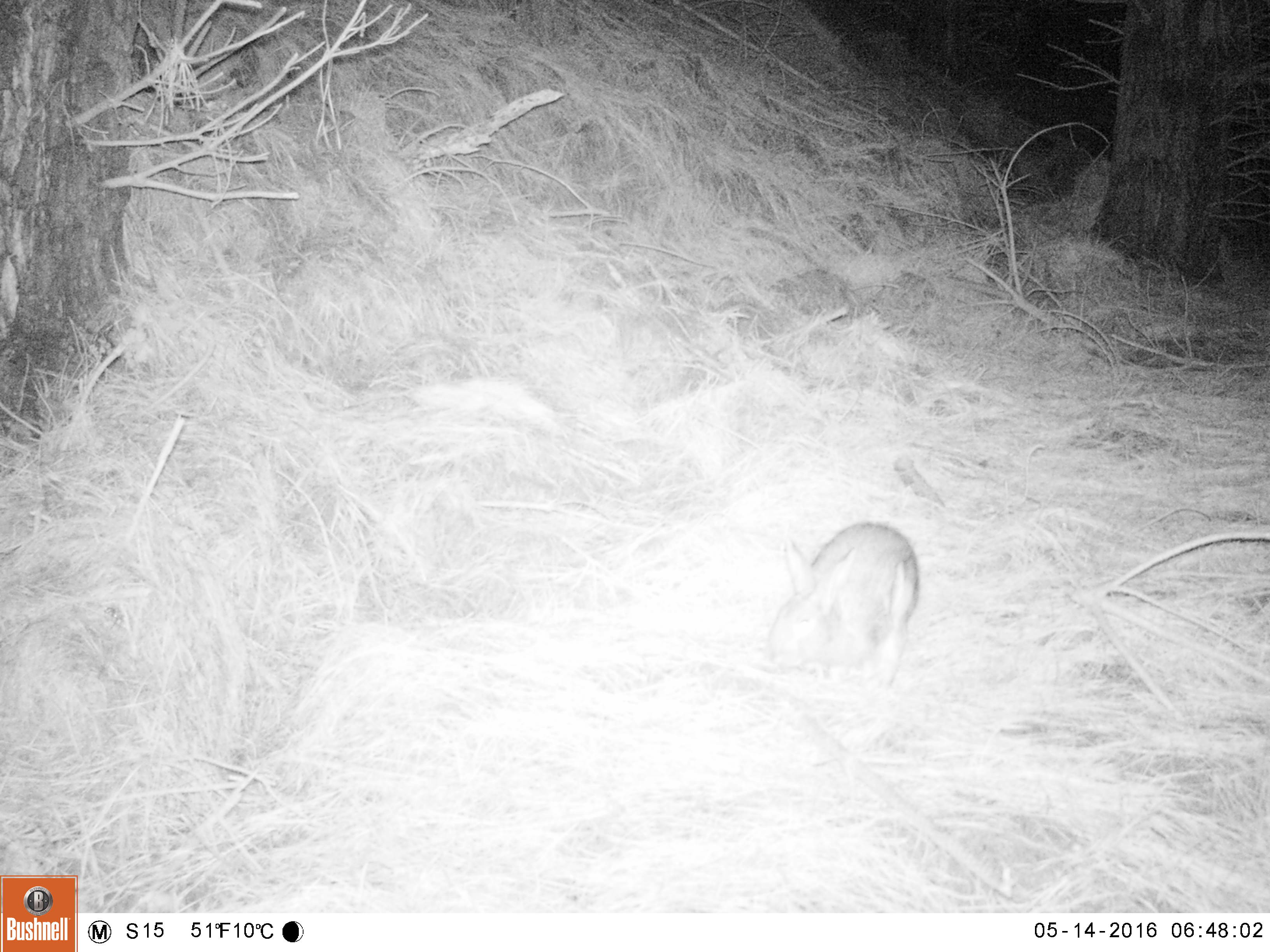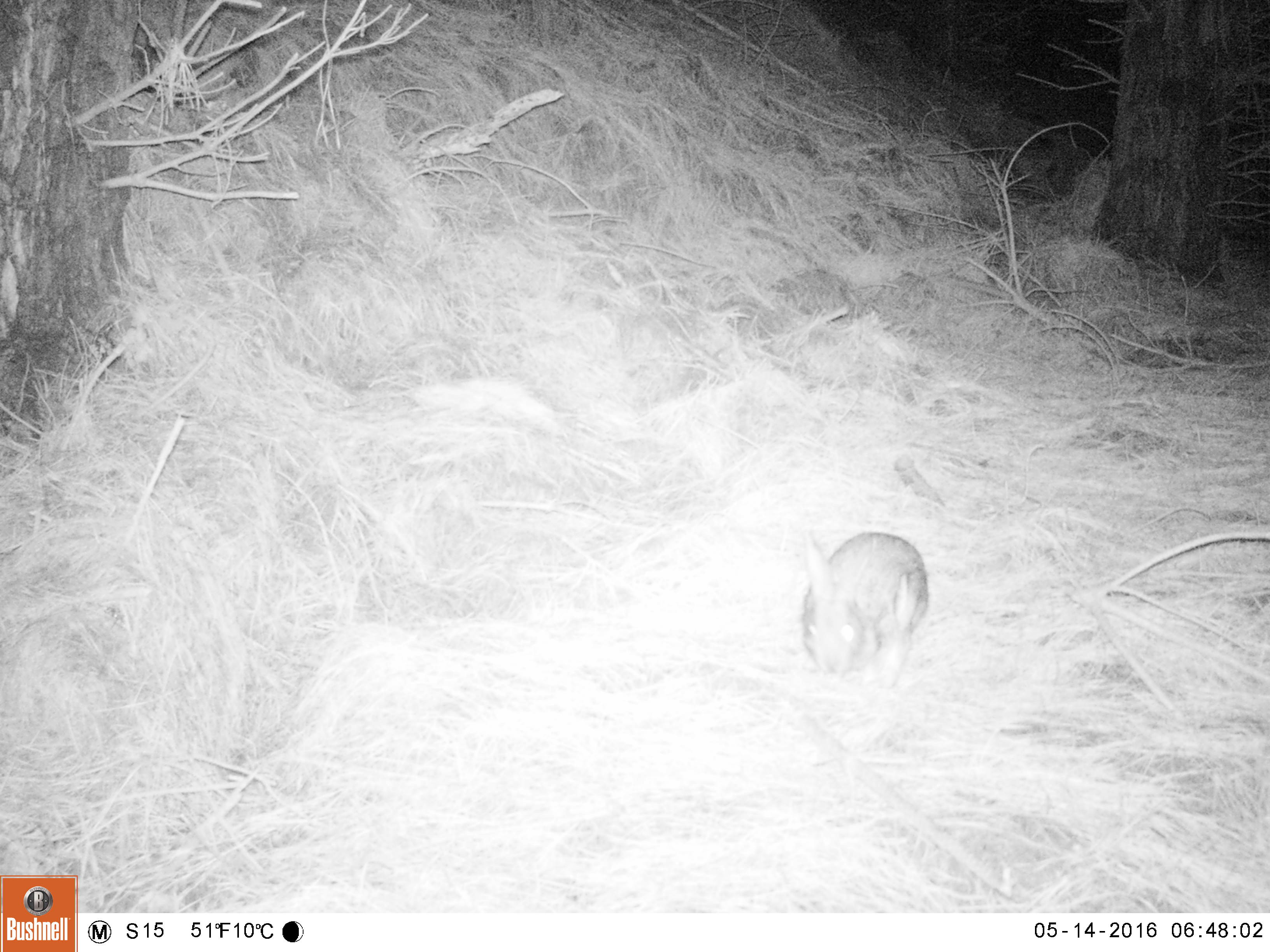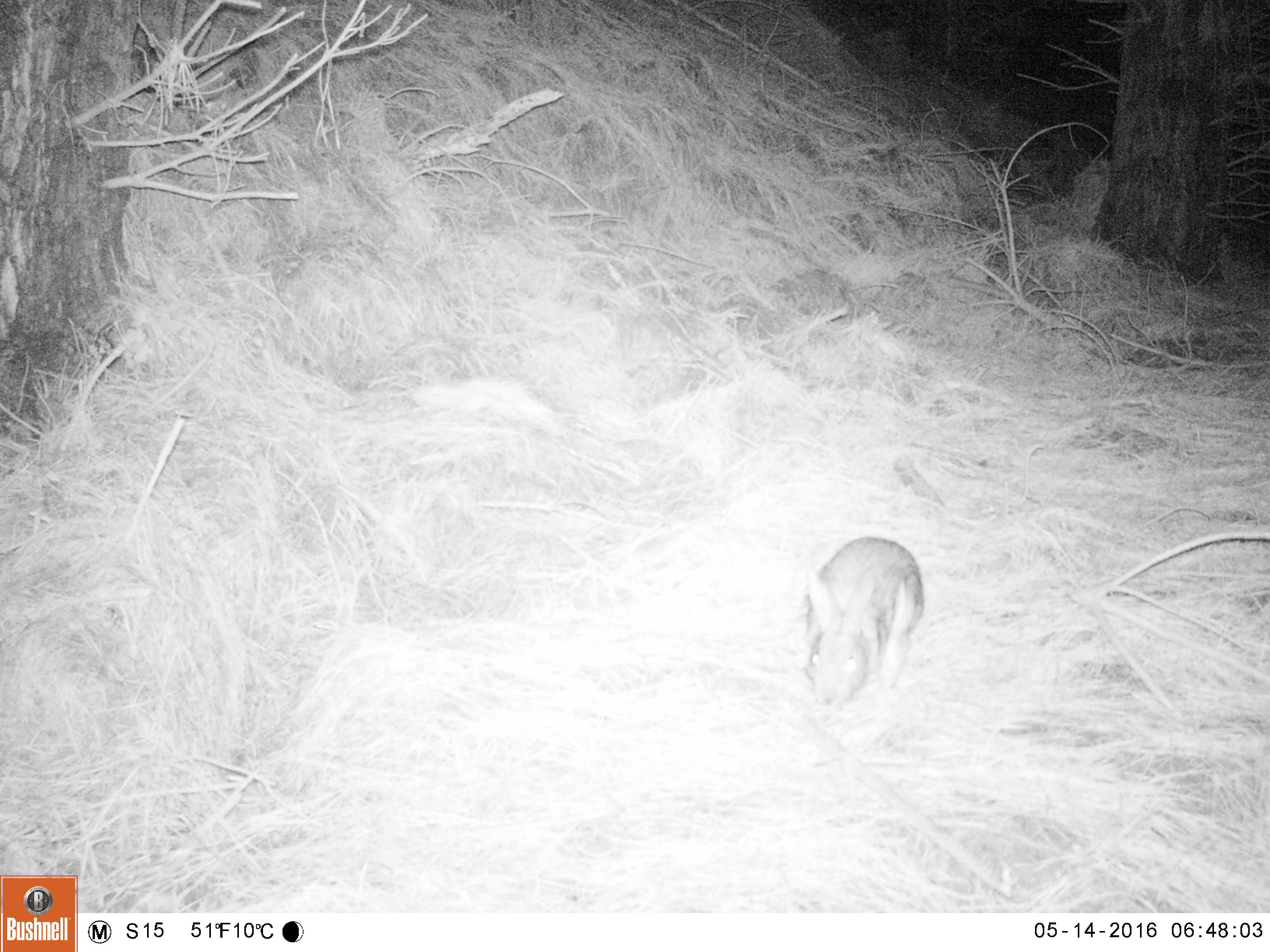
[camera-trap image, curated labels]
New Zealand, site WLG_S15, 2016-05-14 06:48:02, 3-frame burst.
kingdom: Animalia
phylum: Chordata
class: Mammalia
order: Lagomorpha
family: Leporidae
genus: Oryctolagus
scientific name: Oryctolagus cuniculus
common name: european rabbit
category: rabbit